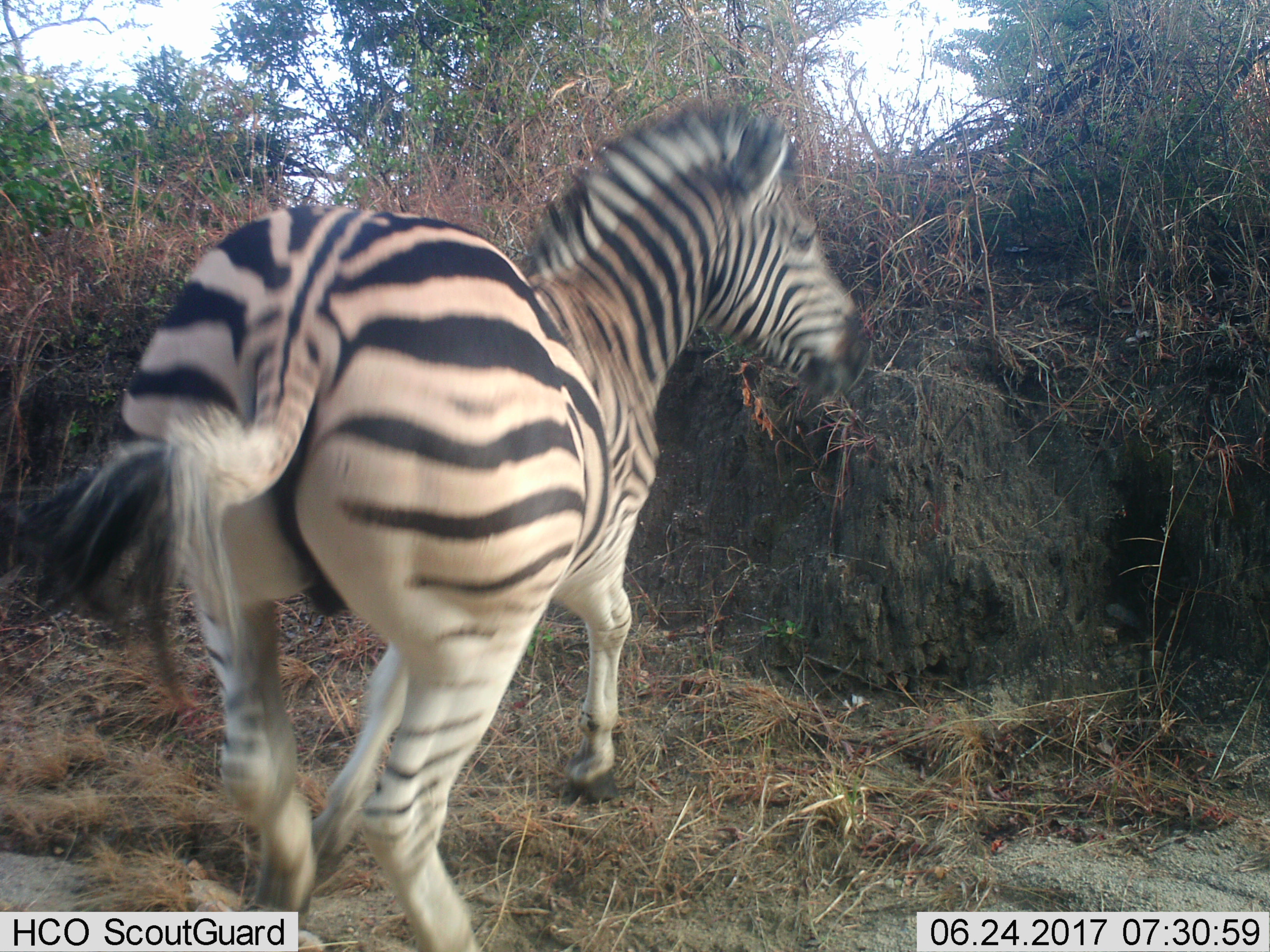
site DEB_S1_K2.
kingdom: Animalia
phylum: Chordata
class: Mammalia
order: Perissodactyla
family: Equidae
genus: Equus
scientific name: Equus quagga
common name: plains zebra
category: zebraplains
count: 1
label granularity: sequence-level